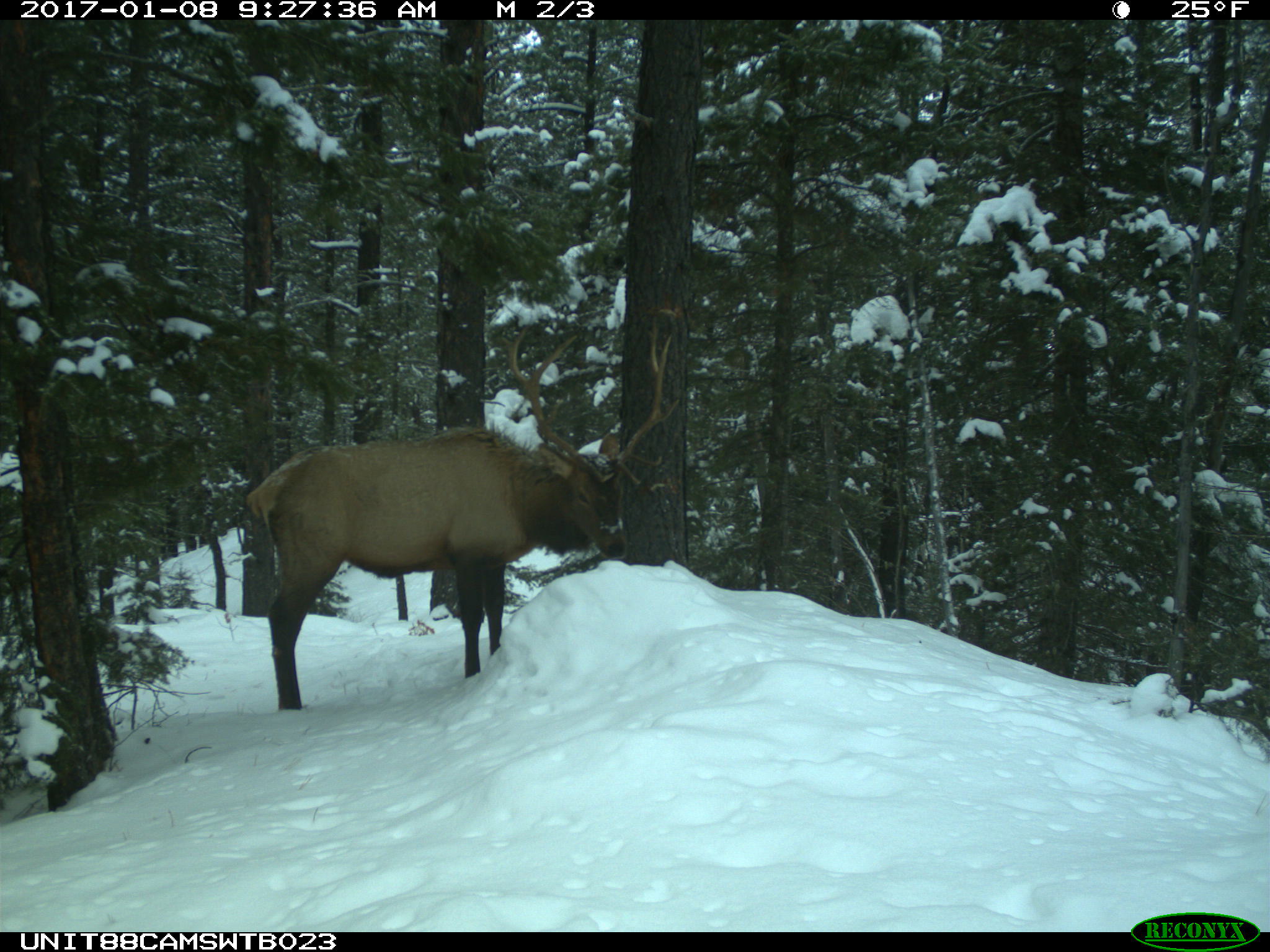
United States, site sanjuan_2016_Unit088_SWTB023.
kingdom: Animalia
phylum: Chordata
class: Mammalia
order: Artiodactyla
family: Cervidae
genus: Cervus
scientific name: Cervus elaphus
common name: red deer